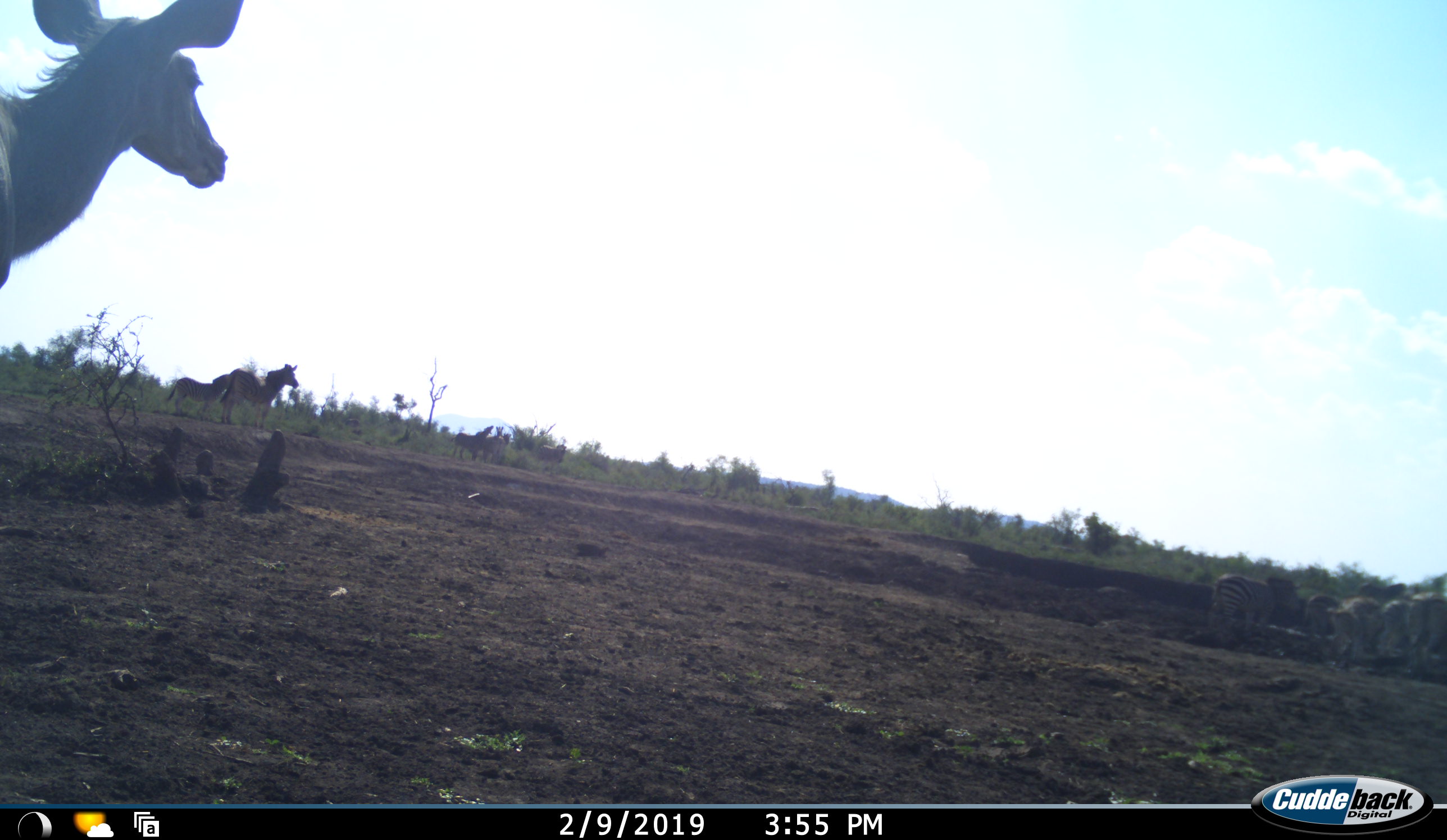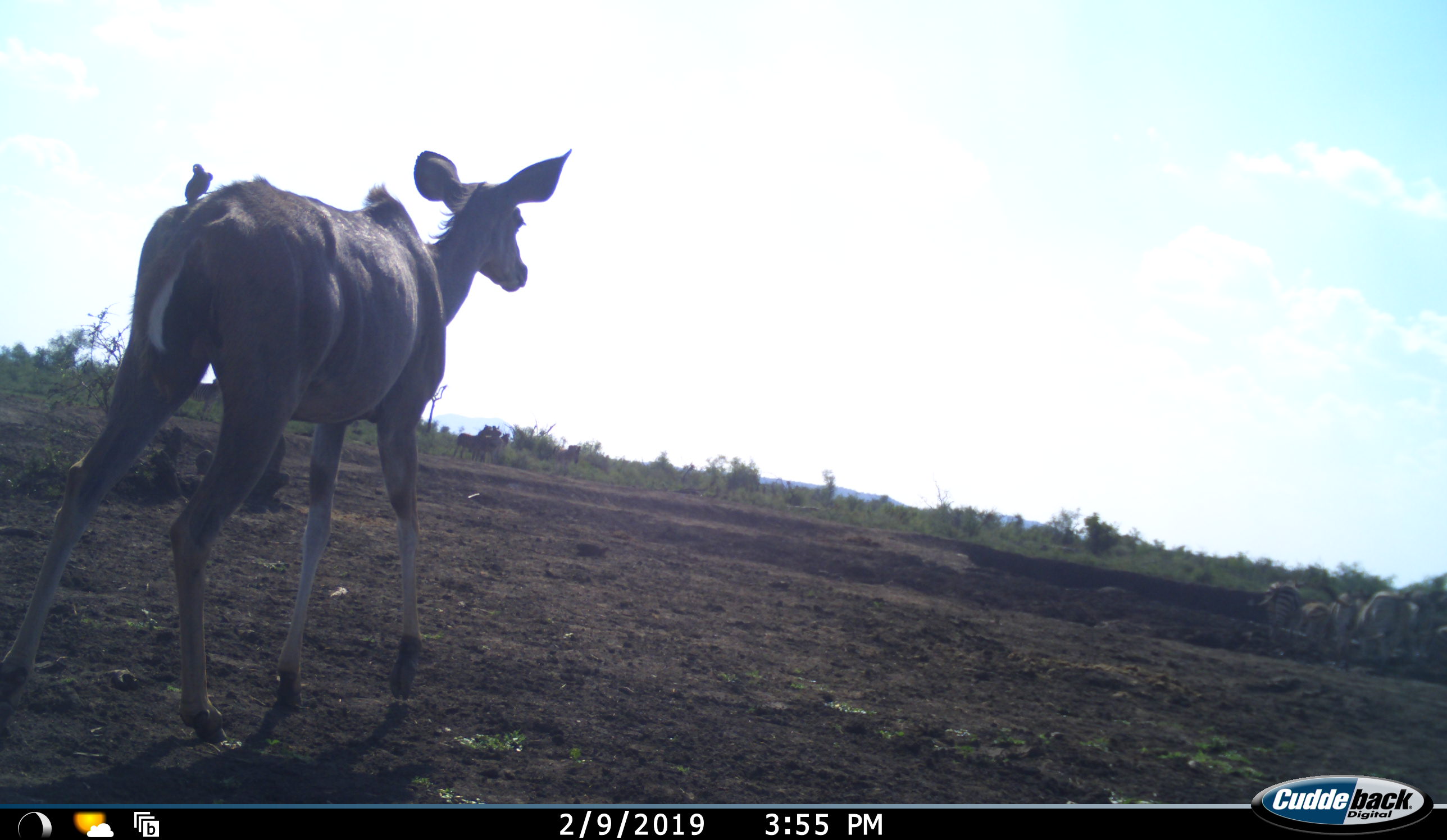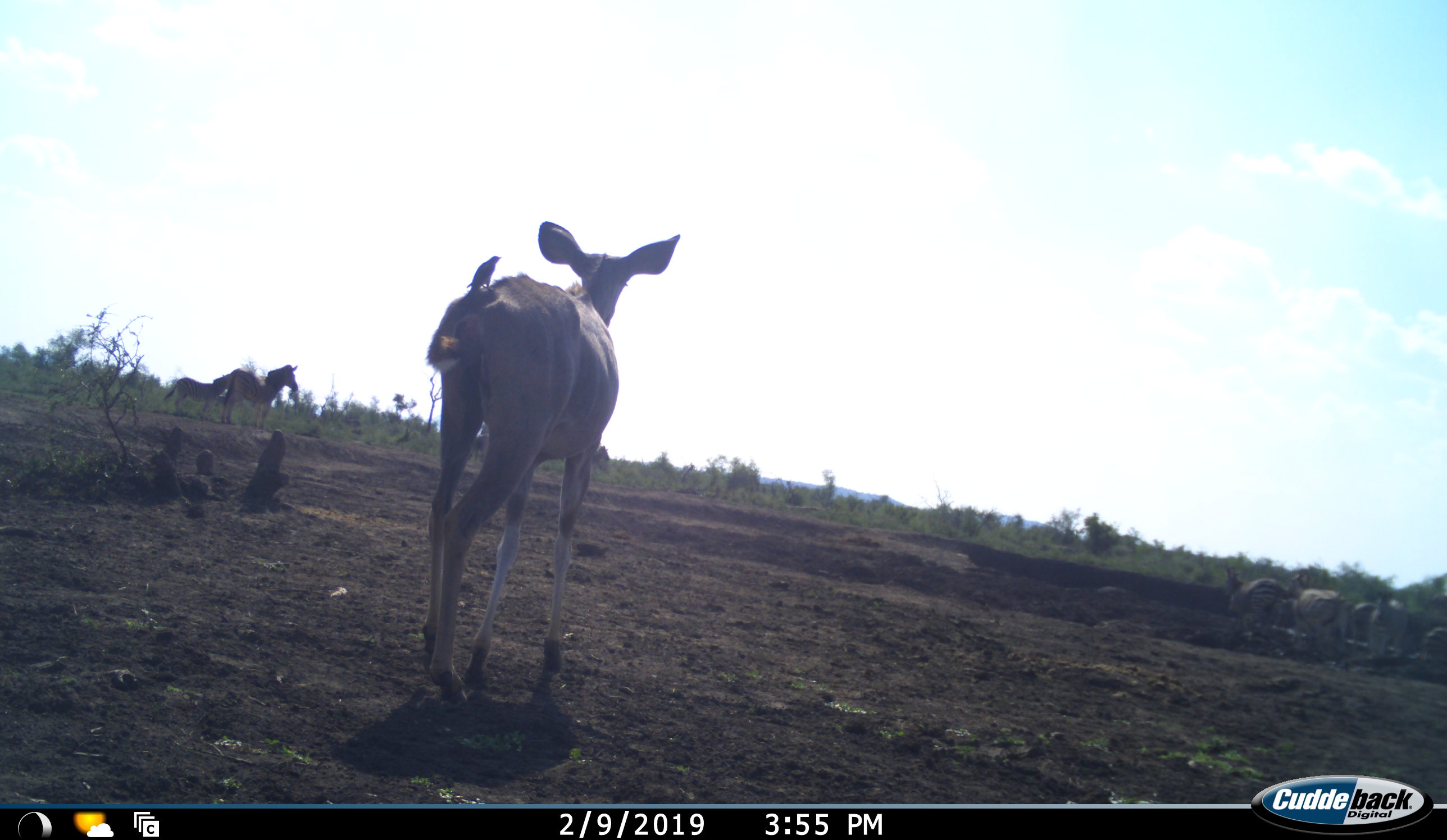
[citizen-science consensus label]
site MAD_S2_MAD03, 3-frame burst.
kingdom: Animalia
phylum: Chordata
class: Mammalia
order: Perissodactyla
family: Equidae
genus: Equus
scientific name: Equus quagga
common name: plains zebra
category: zebraplains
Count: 7.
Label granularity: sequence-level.